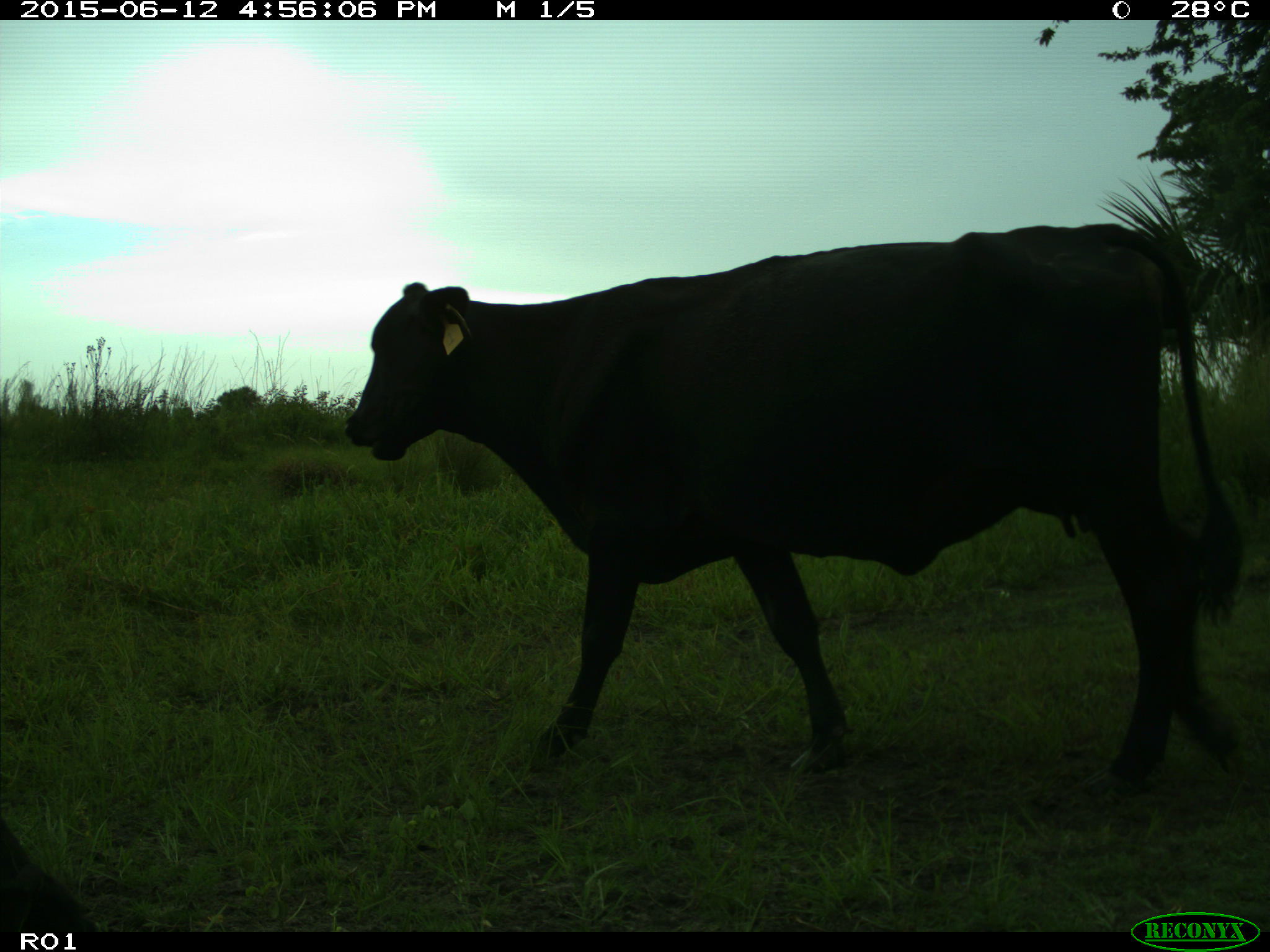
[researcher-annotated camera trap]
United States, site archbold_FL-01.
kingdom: Animalia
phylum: Chordata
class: Mammalia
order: Artiodactyla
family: Bovidae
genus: Bos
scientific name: Bos taurus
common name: domestic cow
Bos taurus (domestic cow).